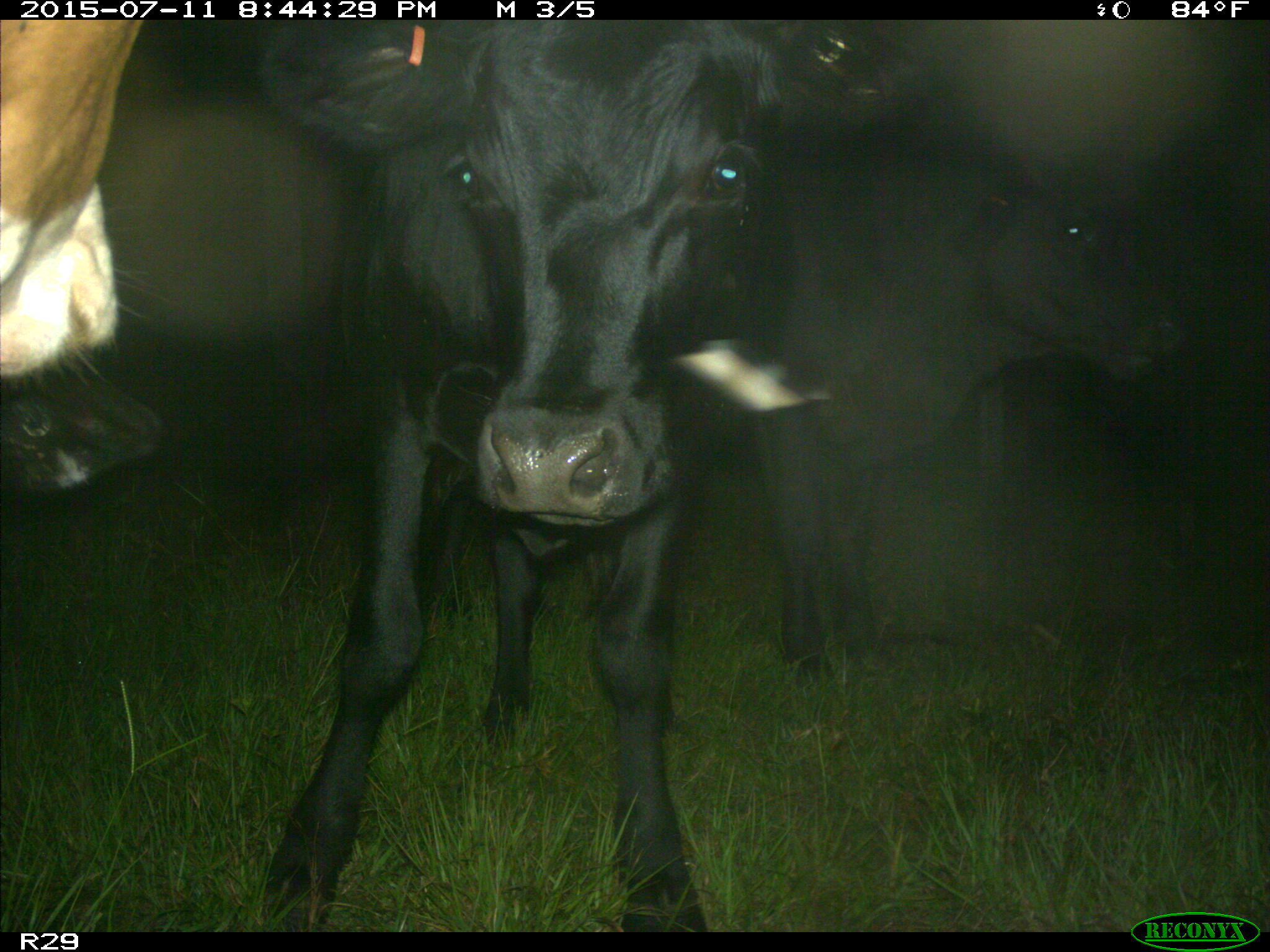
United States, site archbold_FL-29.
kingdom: Animalia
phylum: Chordata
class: Mammalia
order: Artiodactyla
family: Bovidae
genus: Bos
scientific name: Bos taurus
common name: domestic cow